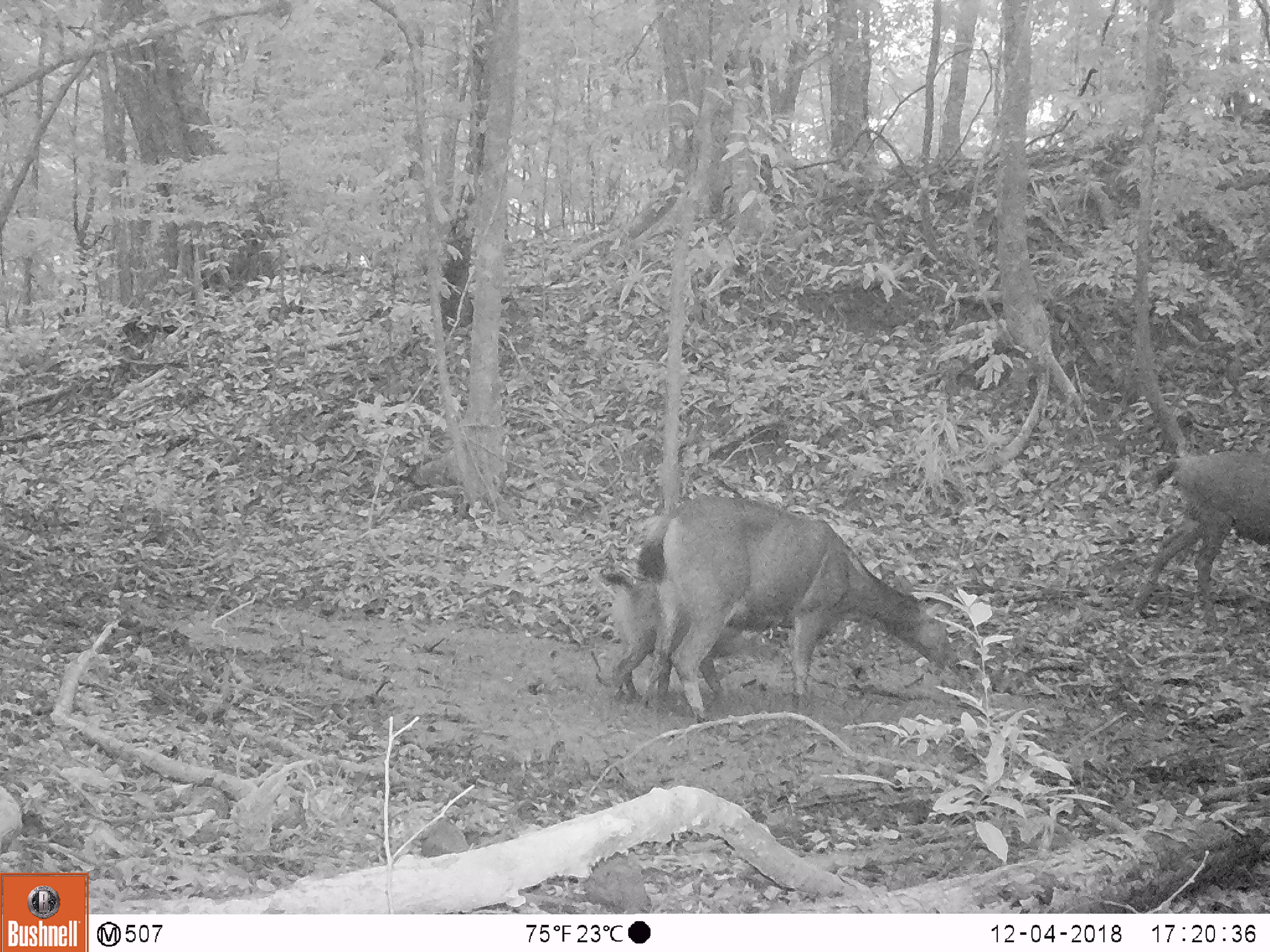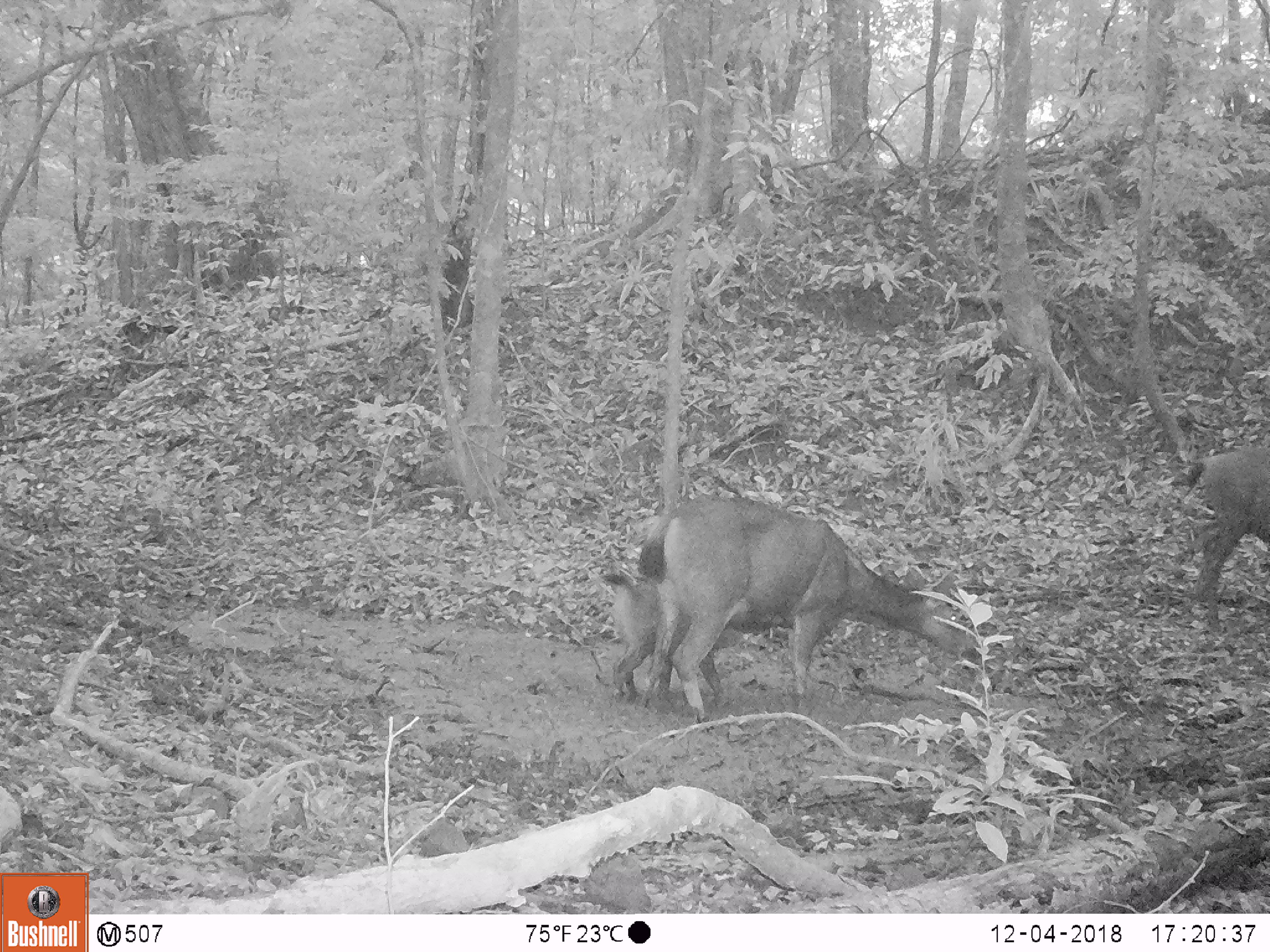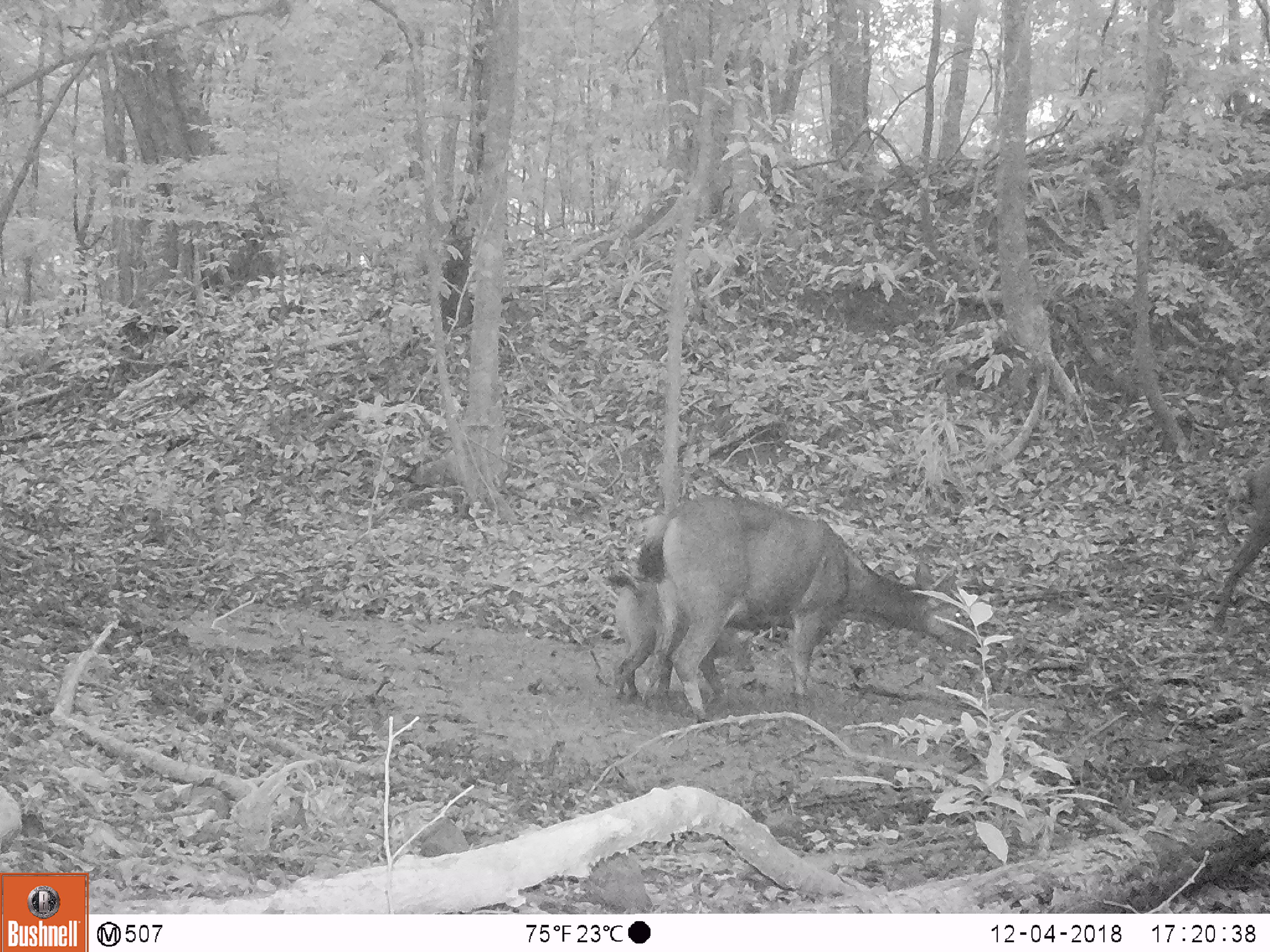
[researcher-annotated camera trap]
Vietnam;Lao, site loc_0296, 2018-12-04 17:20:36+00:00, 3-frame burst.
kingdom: Animalia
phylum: Chordata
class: Mammalia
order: Artiodactyla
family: Cervidae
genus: Rusa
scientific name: Rusa unicolor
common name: sambar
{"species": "sambar (Rusa unicolor)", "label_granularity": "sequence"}